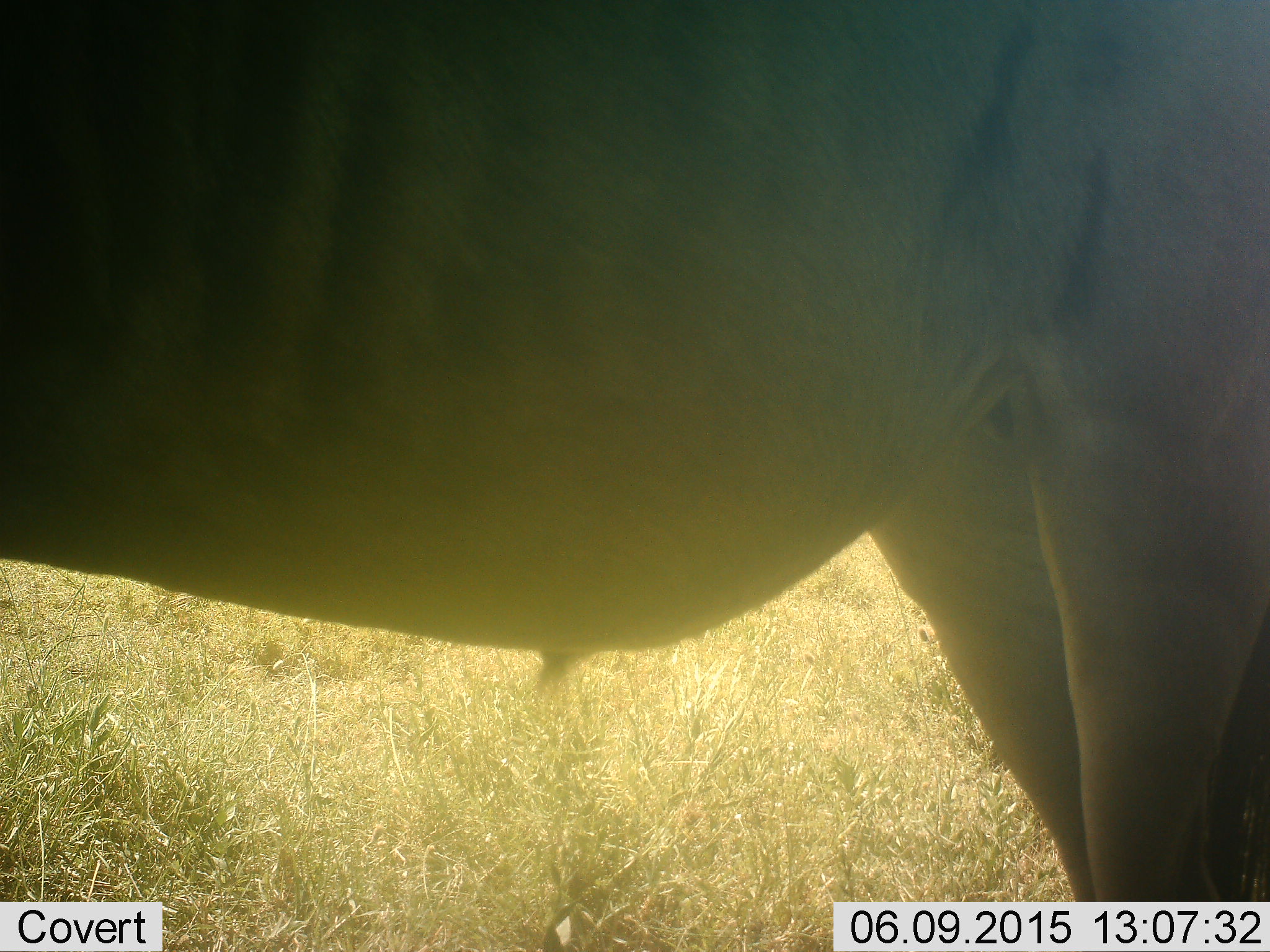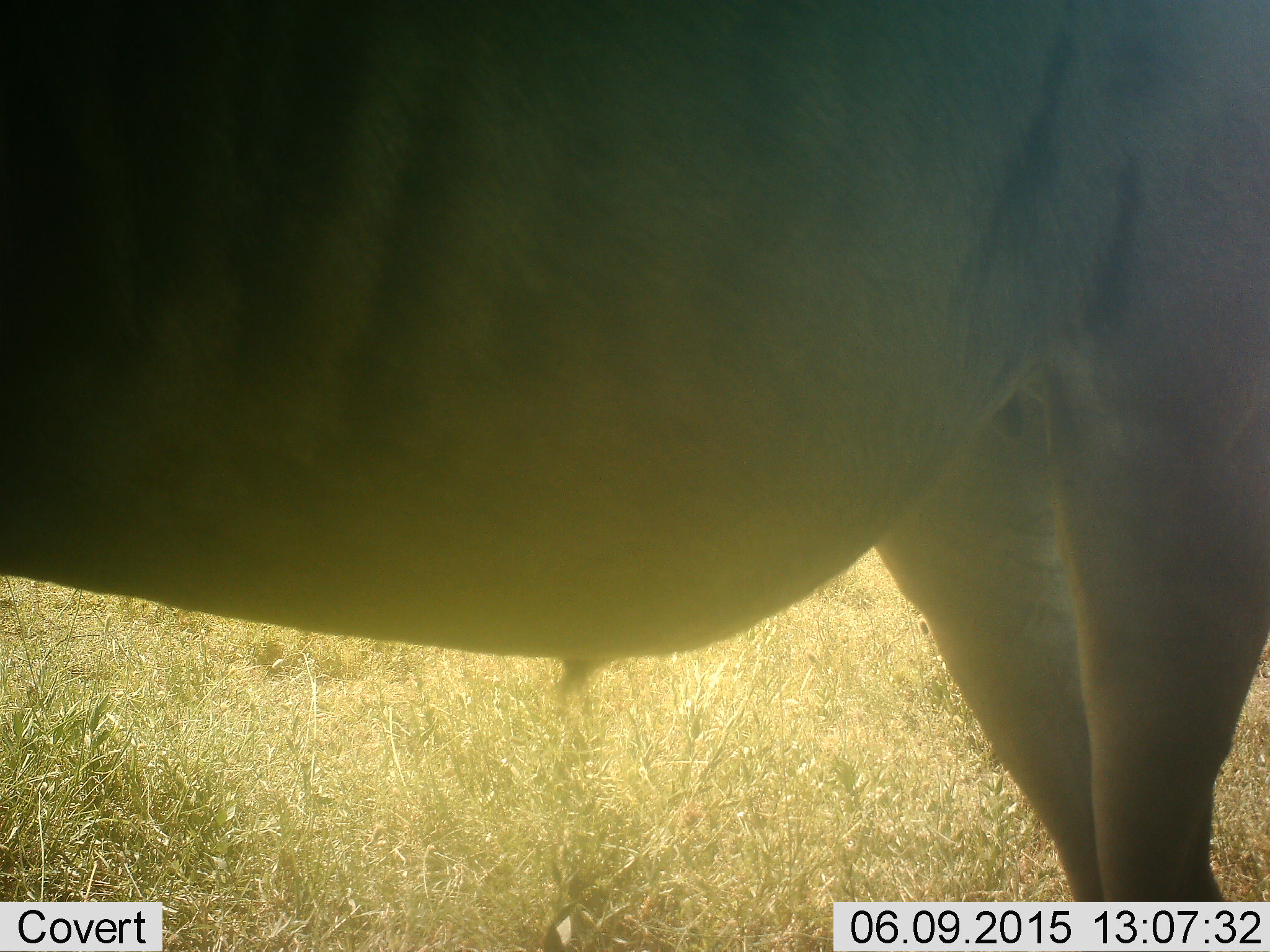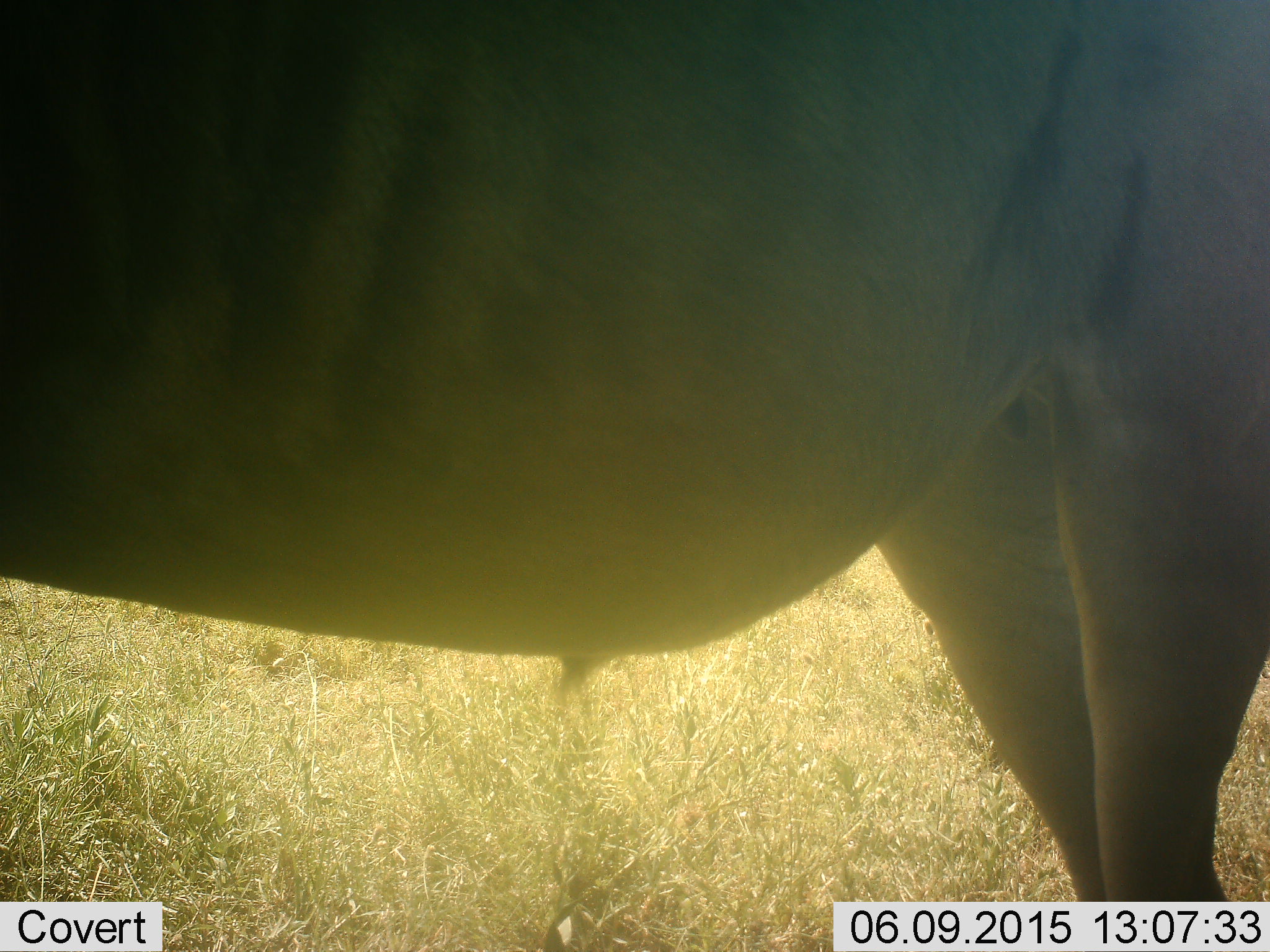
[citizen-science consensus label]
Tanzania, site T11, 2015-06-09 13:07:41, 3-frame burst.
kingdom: Animalia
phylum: Chordata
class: Mammalia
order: Artiodactyla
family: Bovidae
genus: Connochaetes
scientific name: Connochaetes taurinus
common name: blue wildebeest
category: wildebeest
Wildebeest (blue wildebeest) (Connochaetes taurinus), count 1. Behavior (volunteer vote fractions): standing 100%, resting 0%, moving 0%, interacting 0%. Young present (vote fraction): 0%. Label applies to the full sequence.